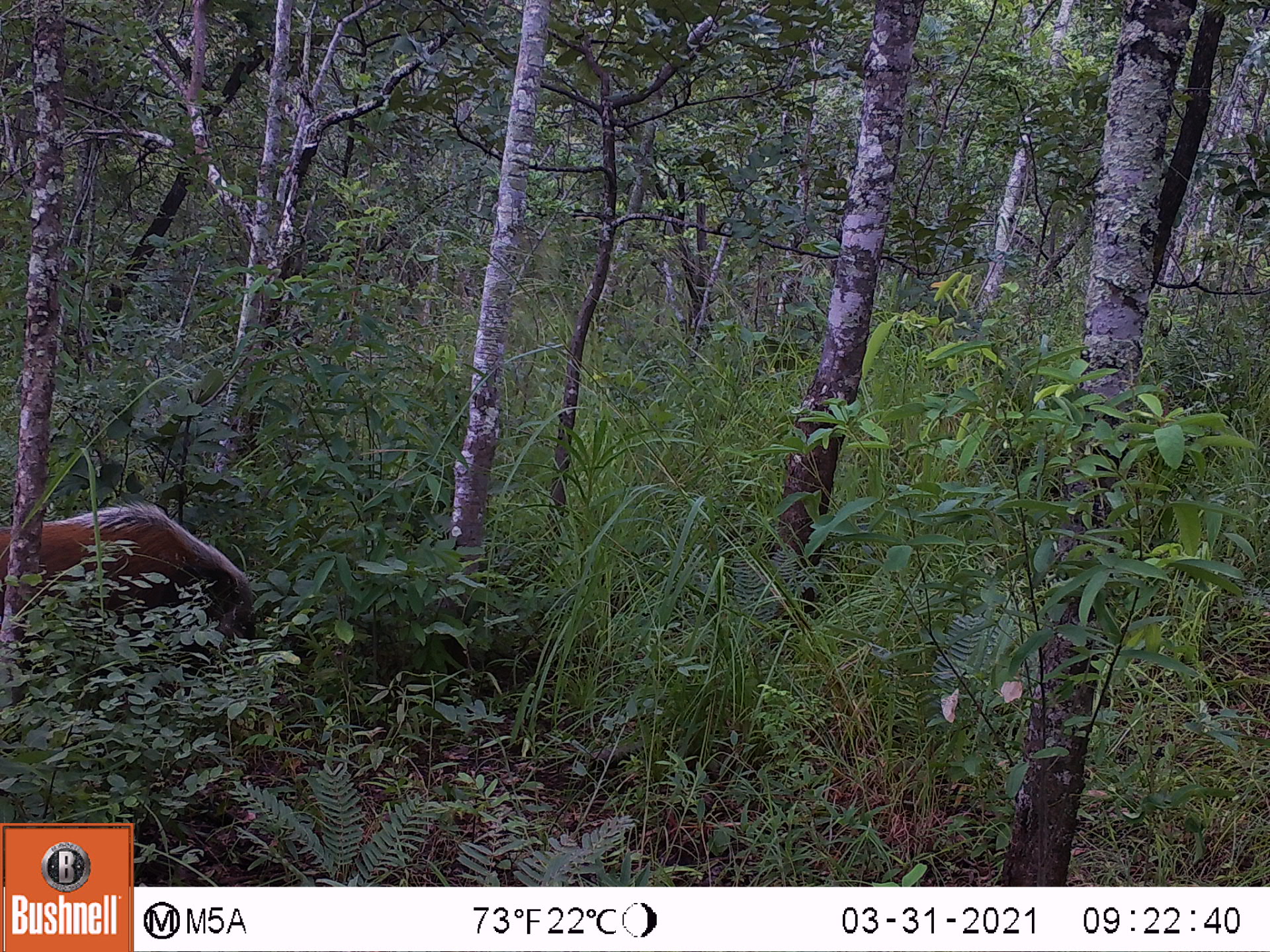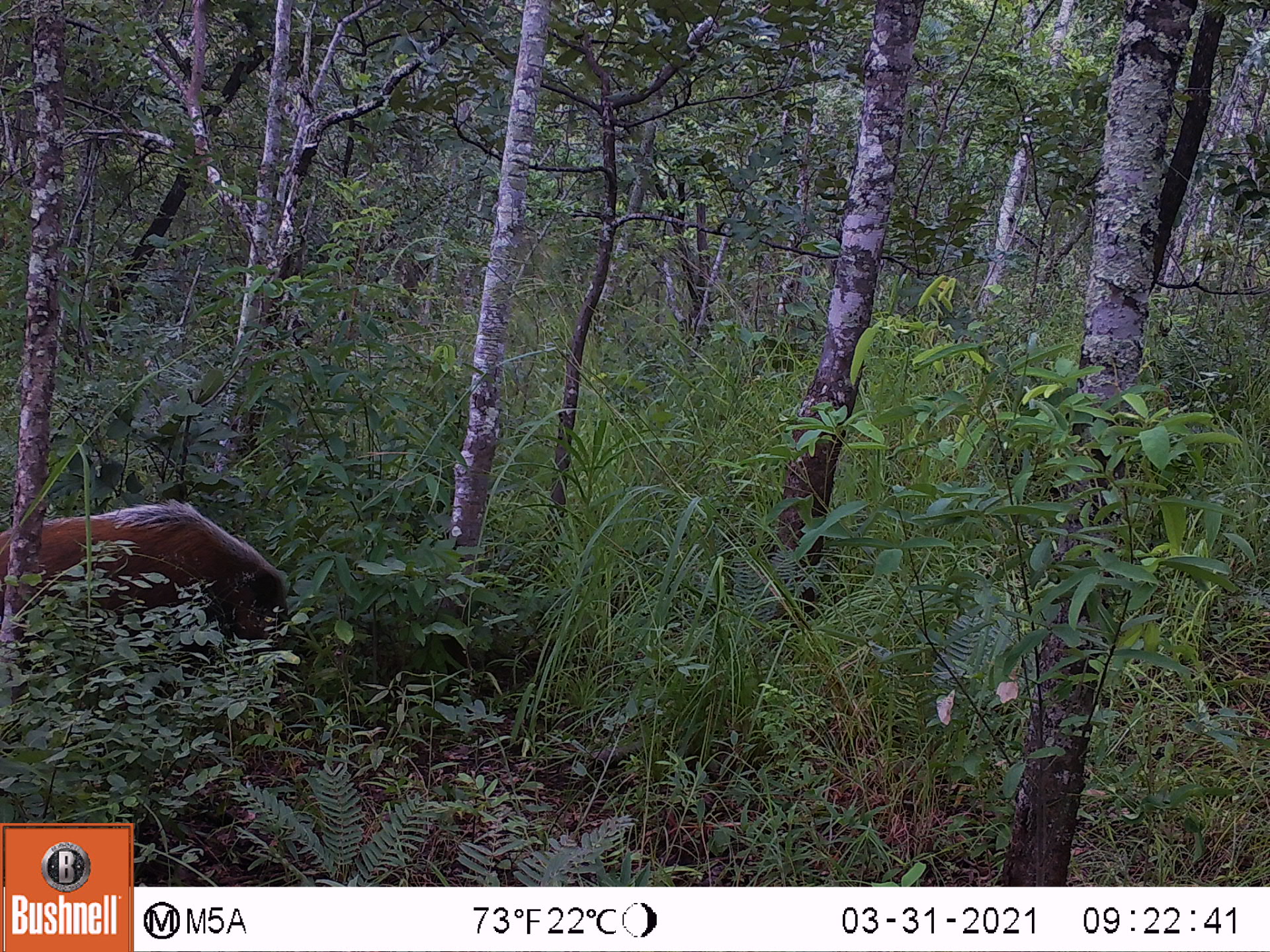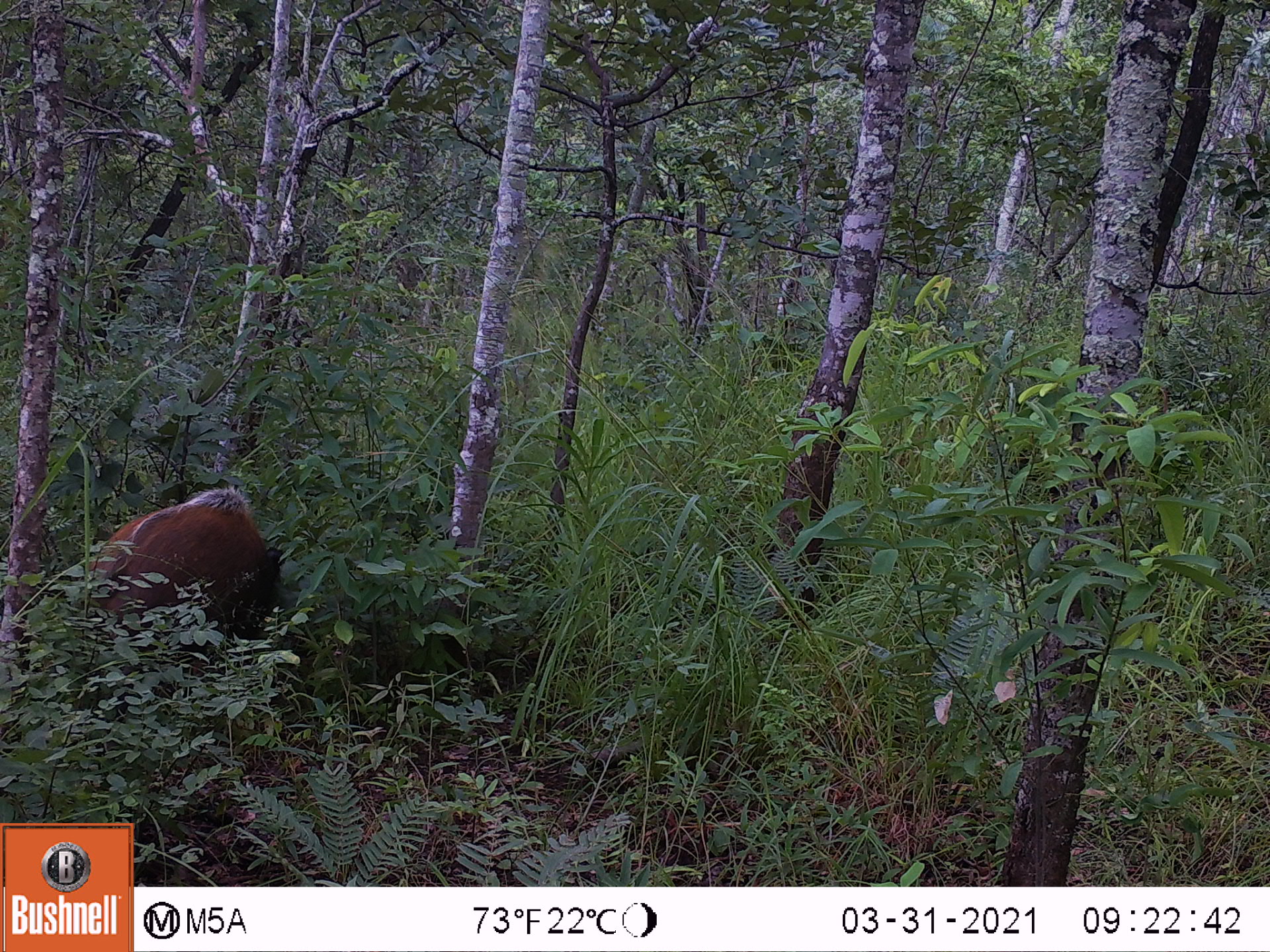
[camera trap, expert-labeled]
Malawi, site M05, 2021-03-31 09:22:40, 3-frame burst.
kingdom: Animalia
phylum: Chordata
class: Mammalia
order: Artiodactyla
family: Suidae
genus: Potamochoerus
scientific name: Potamochoerus larvatus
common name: bushpig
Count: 1.